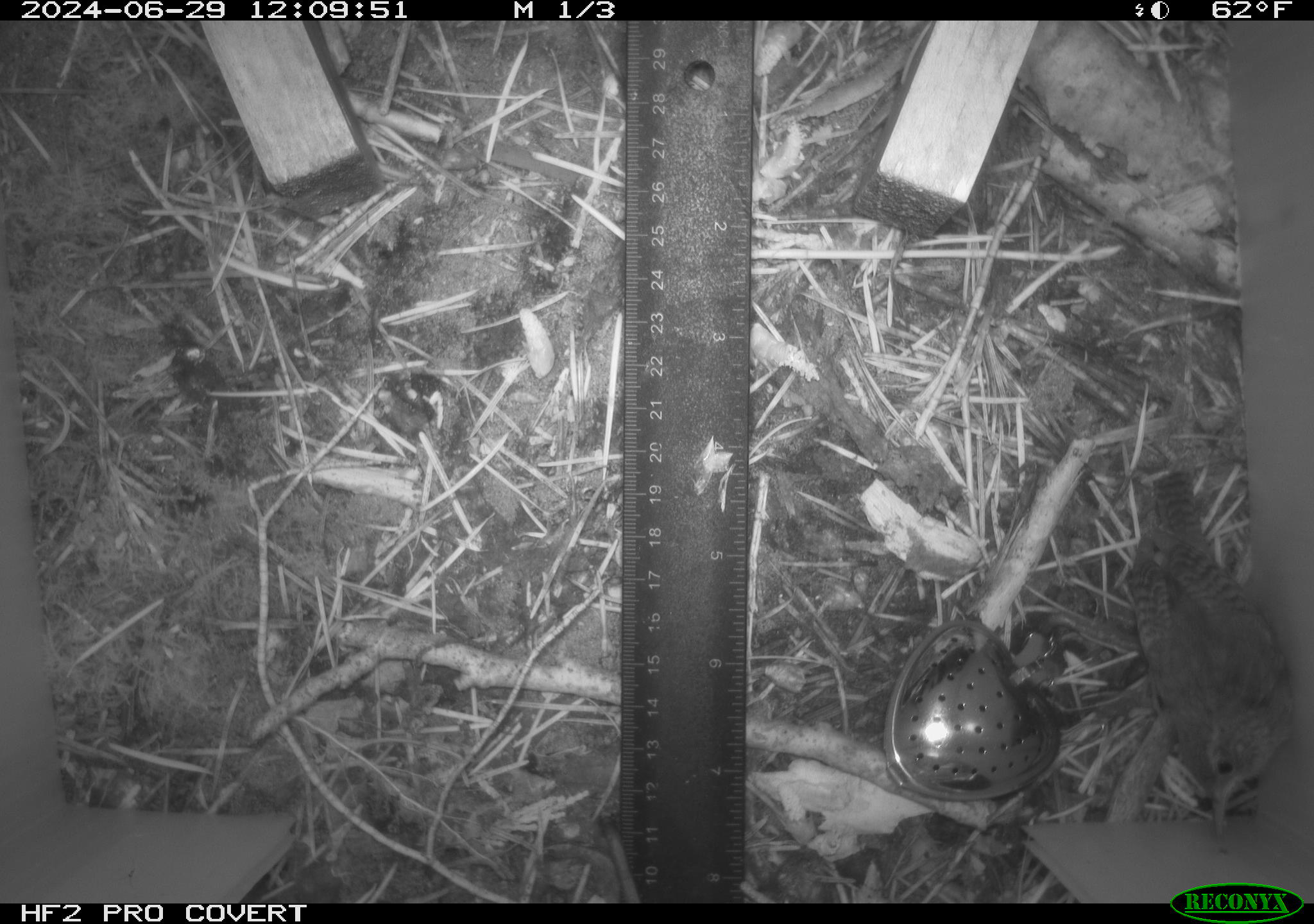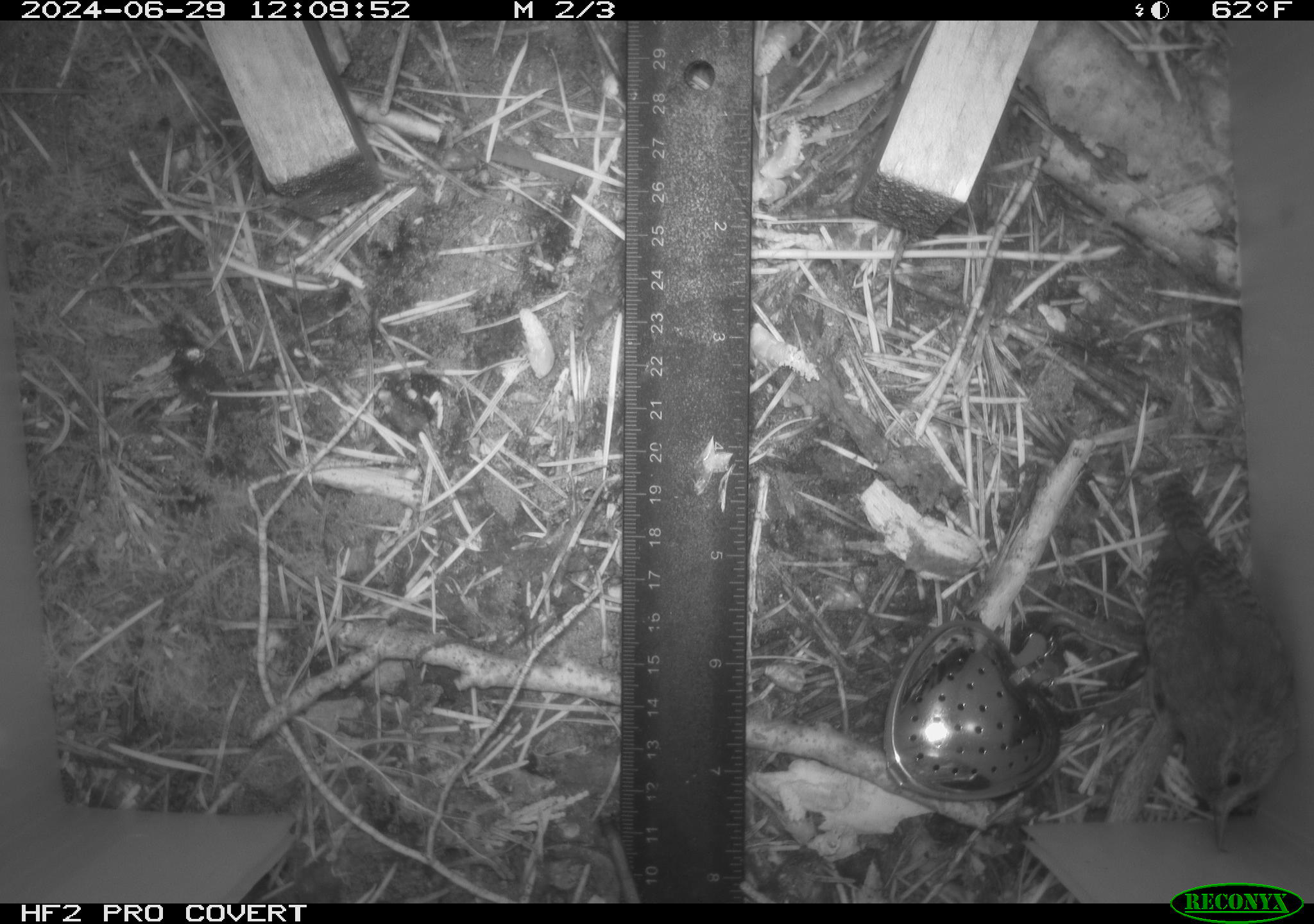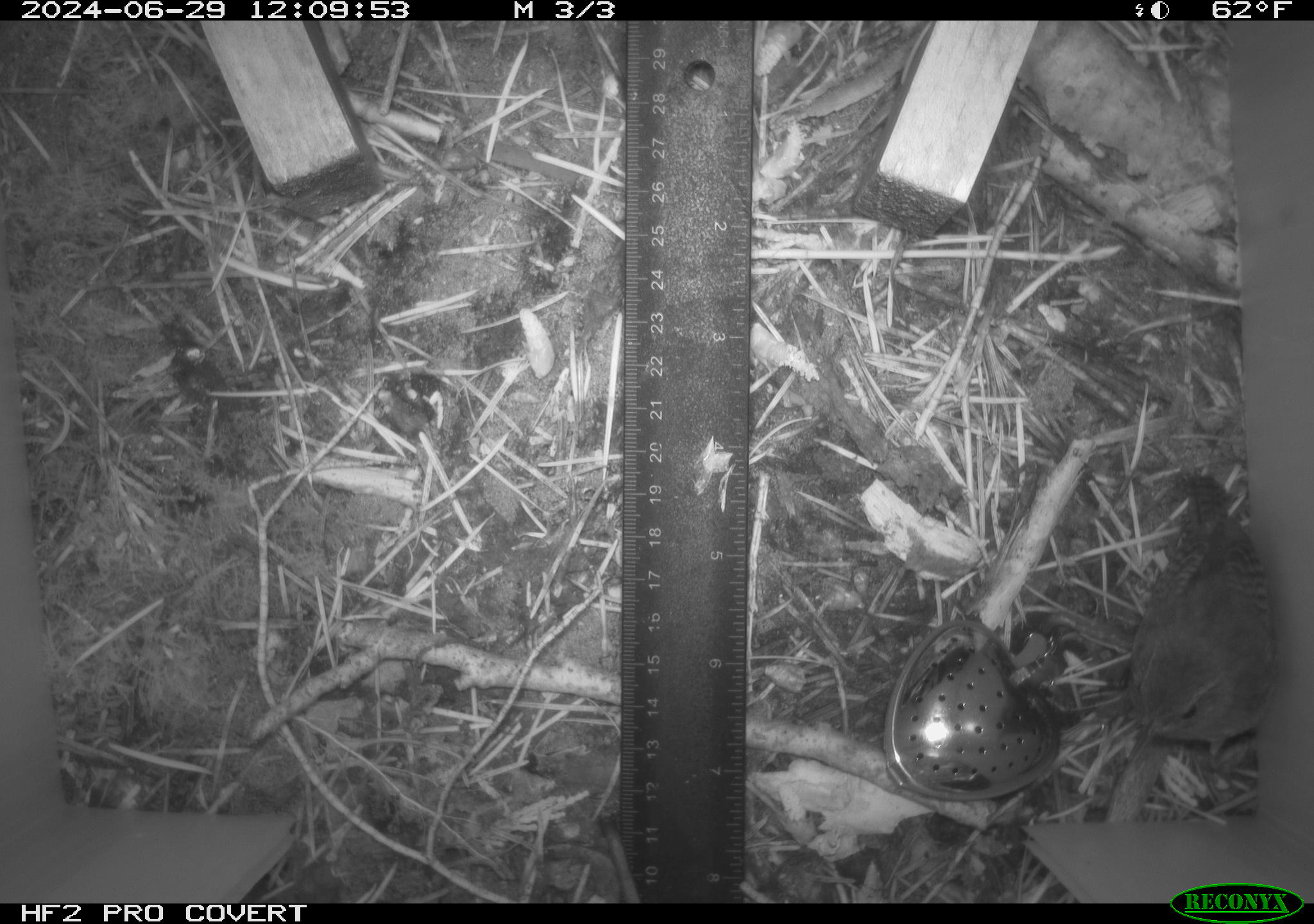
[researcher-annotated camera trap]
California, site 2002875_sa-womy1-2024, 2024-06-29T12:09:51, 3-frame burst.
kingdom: Animalia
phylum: Chordata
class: Aves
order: Passeriformes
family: Troglodytidae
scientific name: Troglodytidae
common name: wren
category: troglodytidae family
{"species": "troglodytidae family (wren) (Troglodytidae)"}